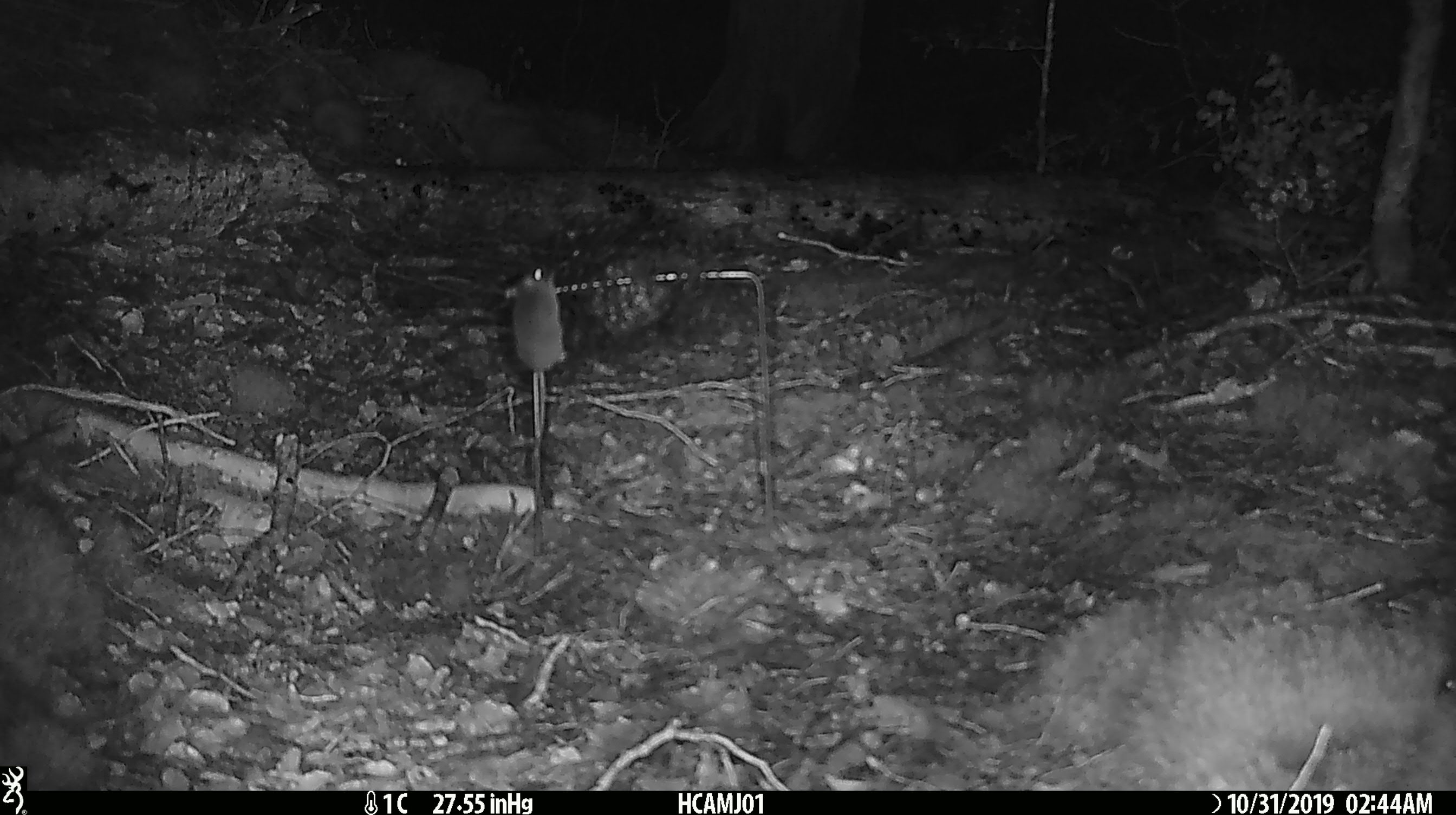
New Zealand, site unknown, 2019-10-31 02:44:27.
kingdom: Animalia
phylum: Chordata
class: Mammalia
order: Rodentia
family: Muridae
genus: Mus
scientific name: Mus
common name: mouse